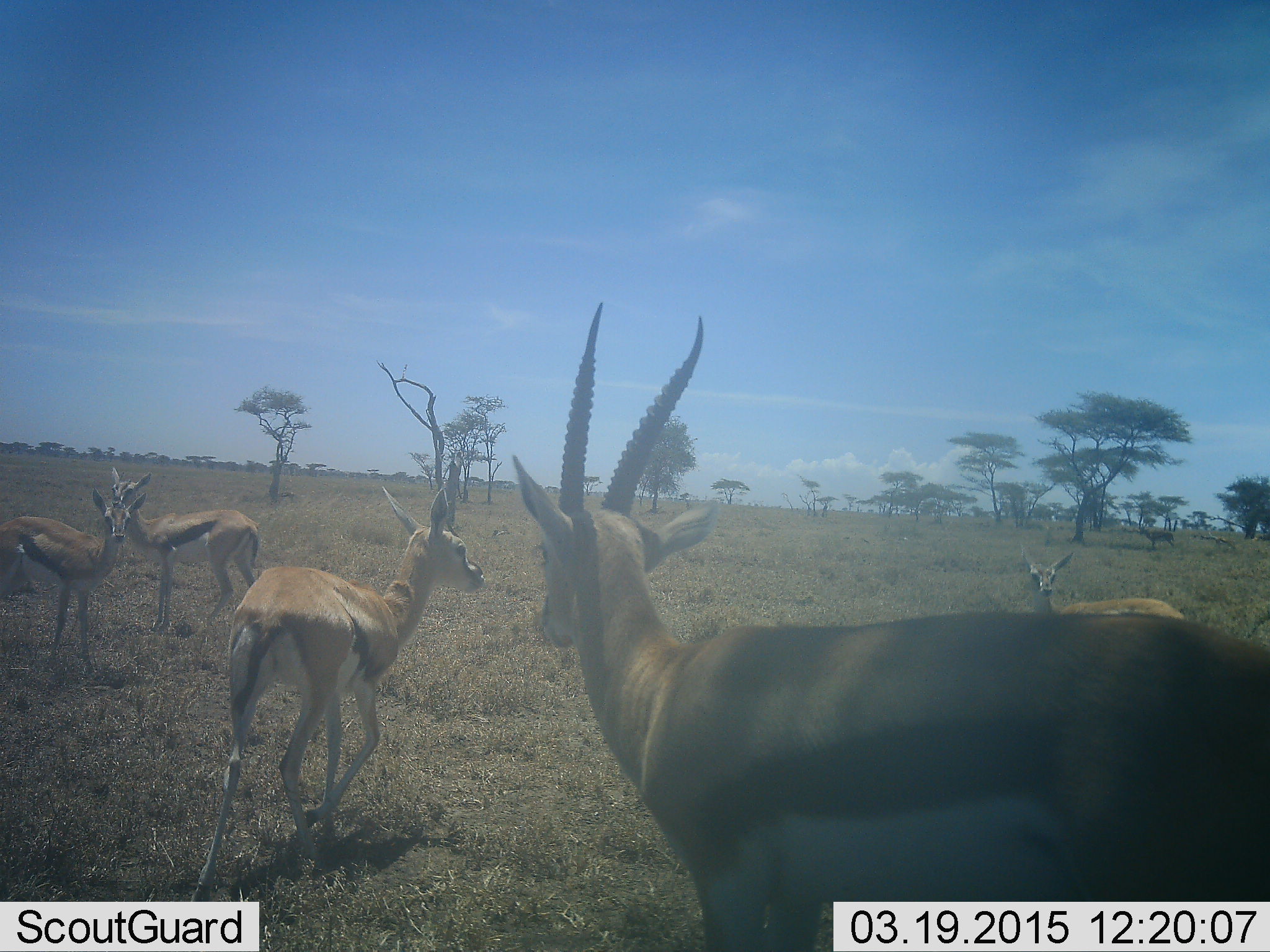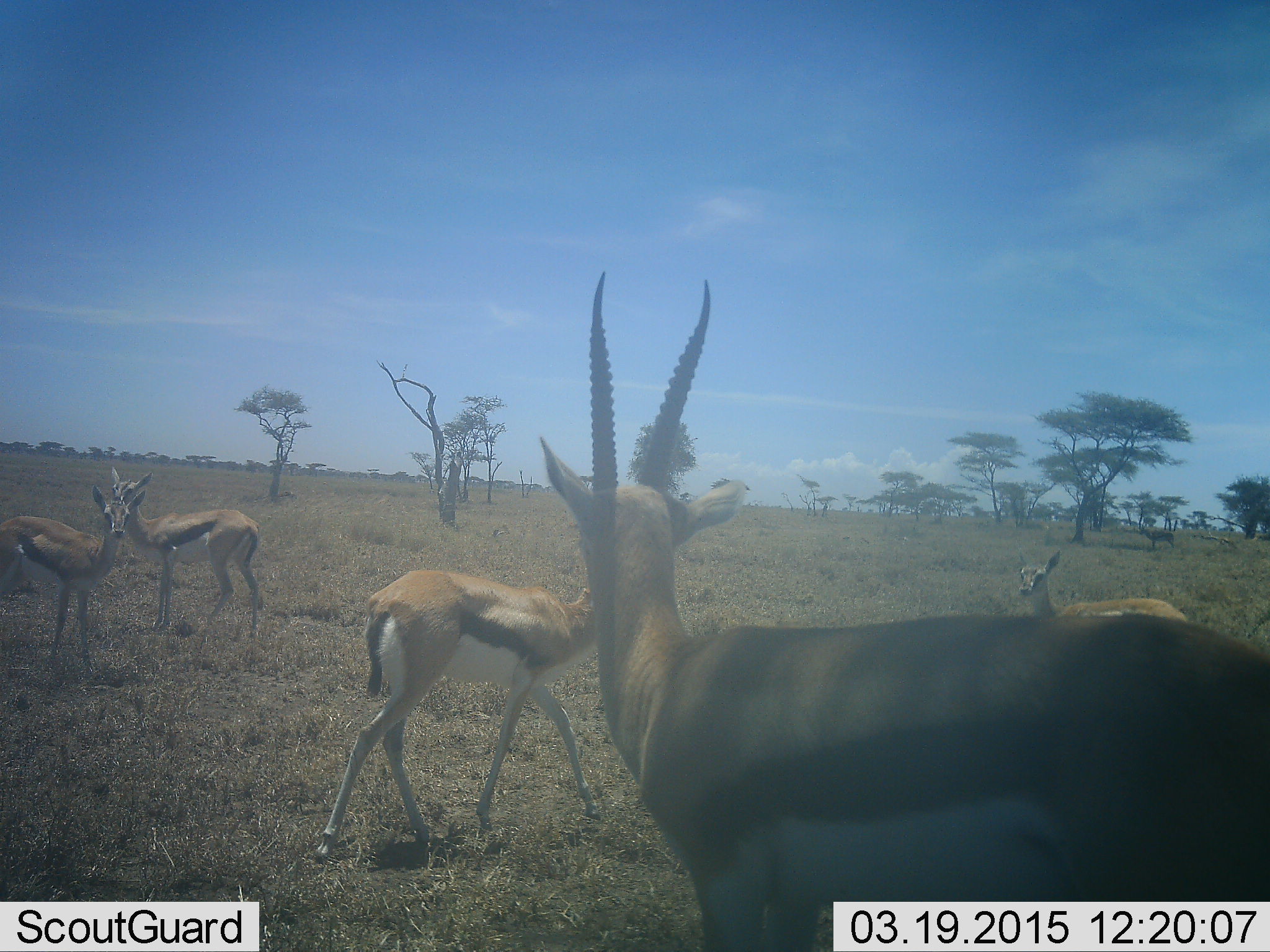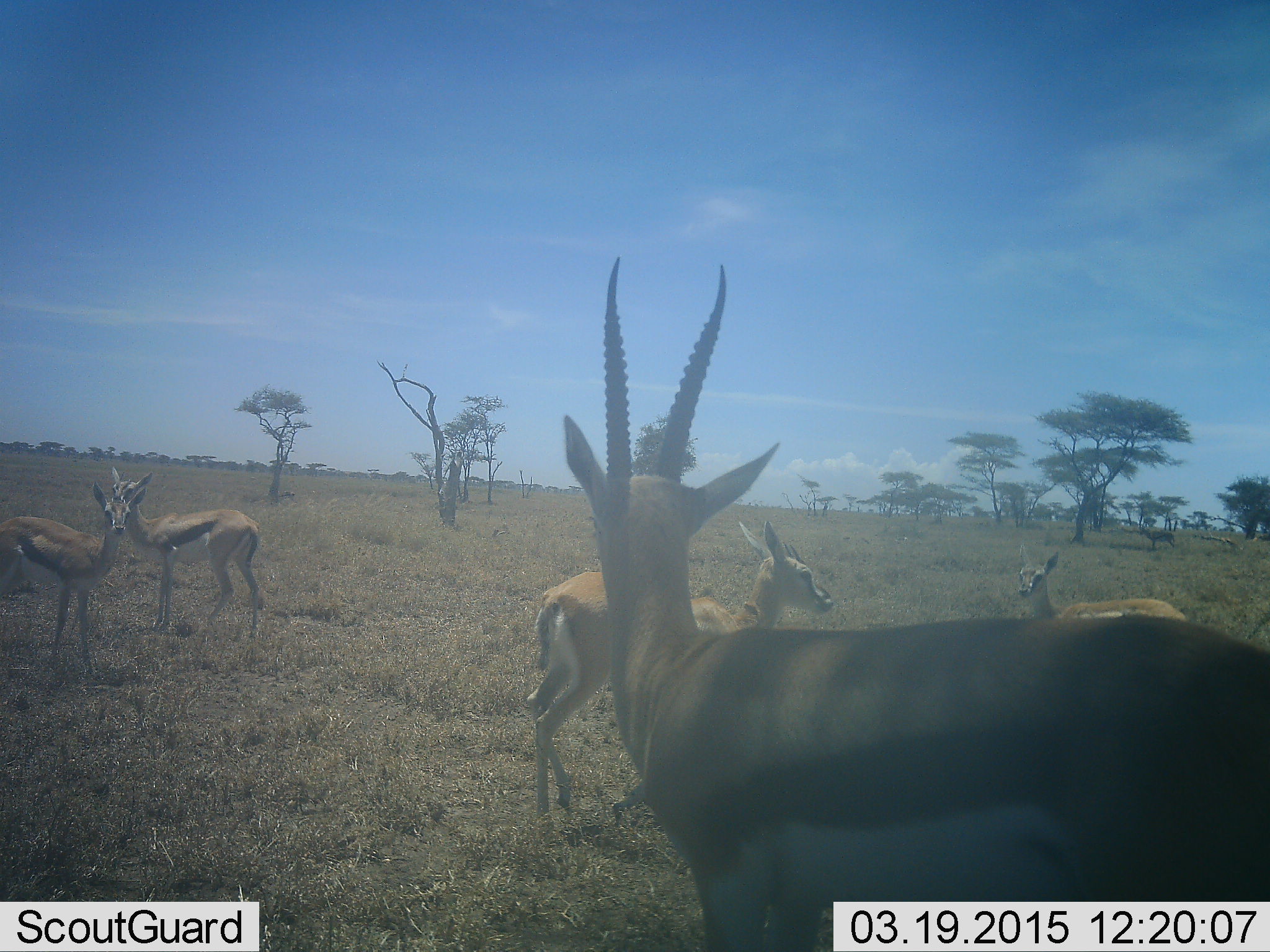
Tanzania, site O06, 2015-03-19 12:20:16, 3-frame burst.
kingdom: Animalia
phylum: Chordata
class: Mammalia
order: Artiodactyla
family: Bovidae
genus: Eudorcas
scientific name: Eudorcas thomsonii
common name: thomson's gazelle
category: gazellethomsons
Gazellethomsons (thomson's gazelle) (Eudorcas thomsonii), count 6. Behavior (volunteer vote fractions): standing 90%, resting 10%, moving 100%, interacting 0%. Young present (vote fraction): 20%. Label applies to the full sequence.